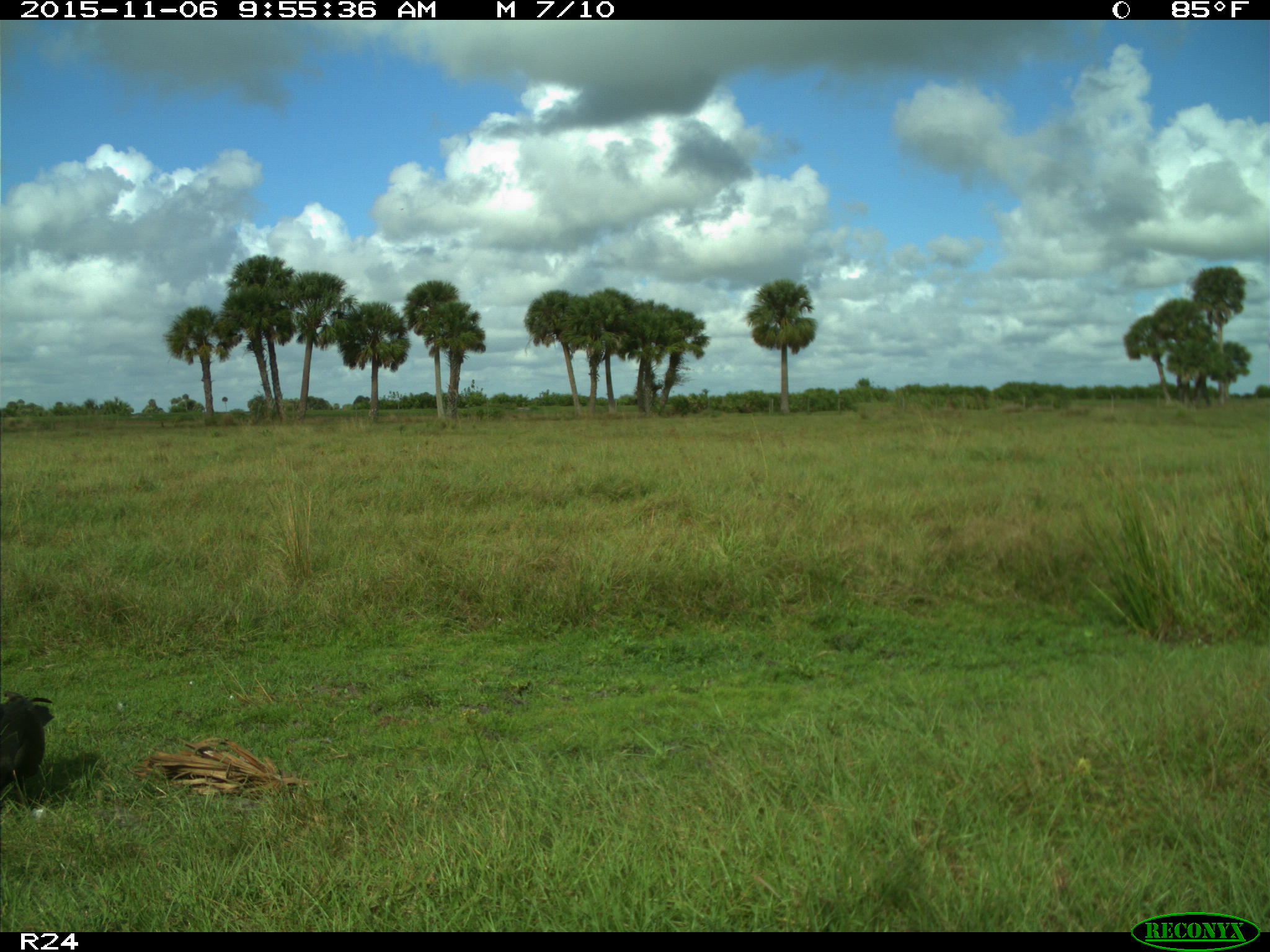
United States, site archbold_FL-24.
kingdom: Animalia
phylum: Chordata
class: Aves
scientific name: Aves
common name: birds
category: unidentified bird